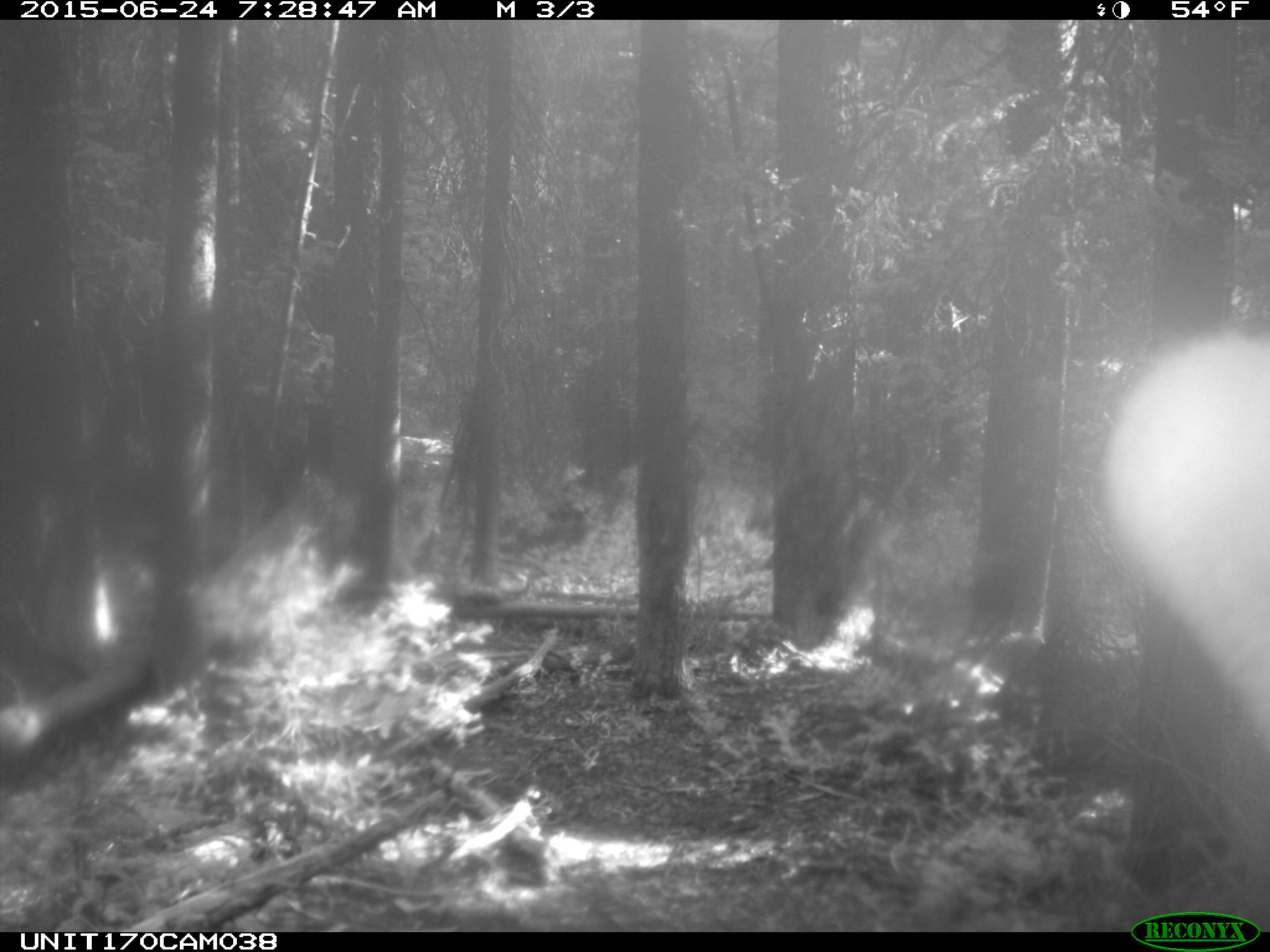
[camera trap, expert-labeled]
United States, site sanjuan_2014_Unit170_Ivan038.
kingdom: Animalia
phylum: Chordata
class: Mammalia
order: Artiodactyla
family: Cervidae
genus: Cervus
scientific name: Cervus elaphus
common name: red deer